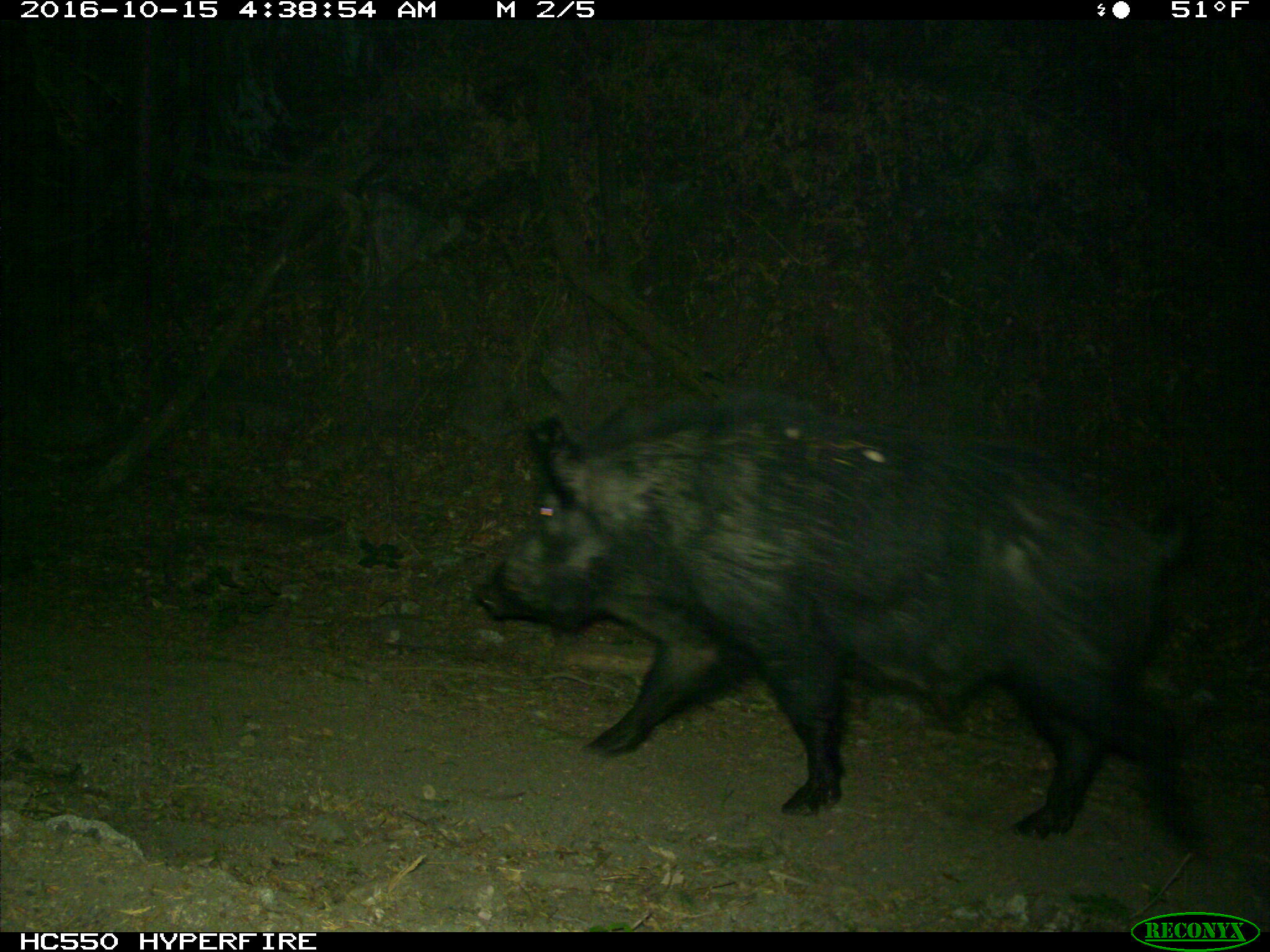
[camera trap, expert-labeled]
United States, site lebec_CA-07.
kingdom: Animalia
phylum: Chordata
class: Mammalia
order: Artiodactyla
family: Suidae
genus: Sus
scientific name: Sus scrofa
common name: wild boar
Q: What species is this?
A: Sus scrofa (wild boar).